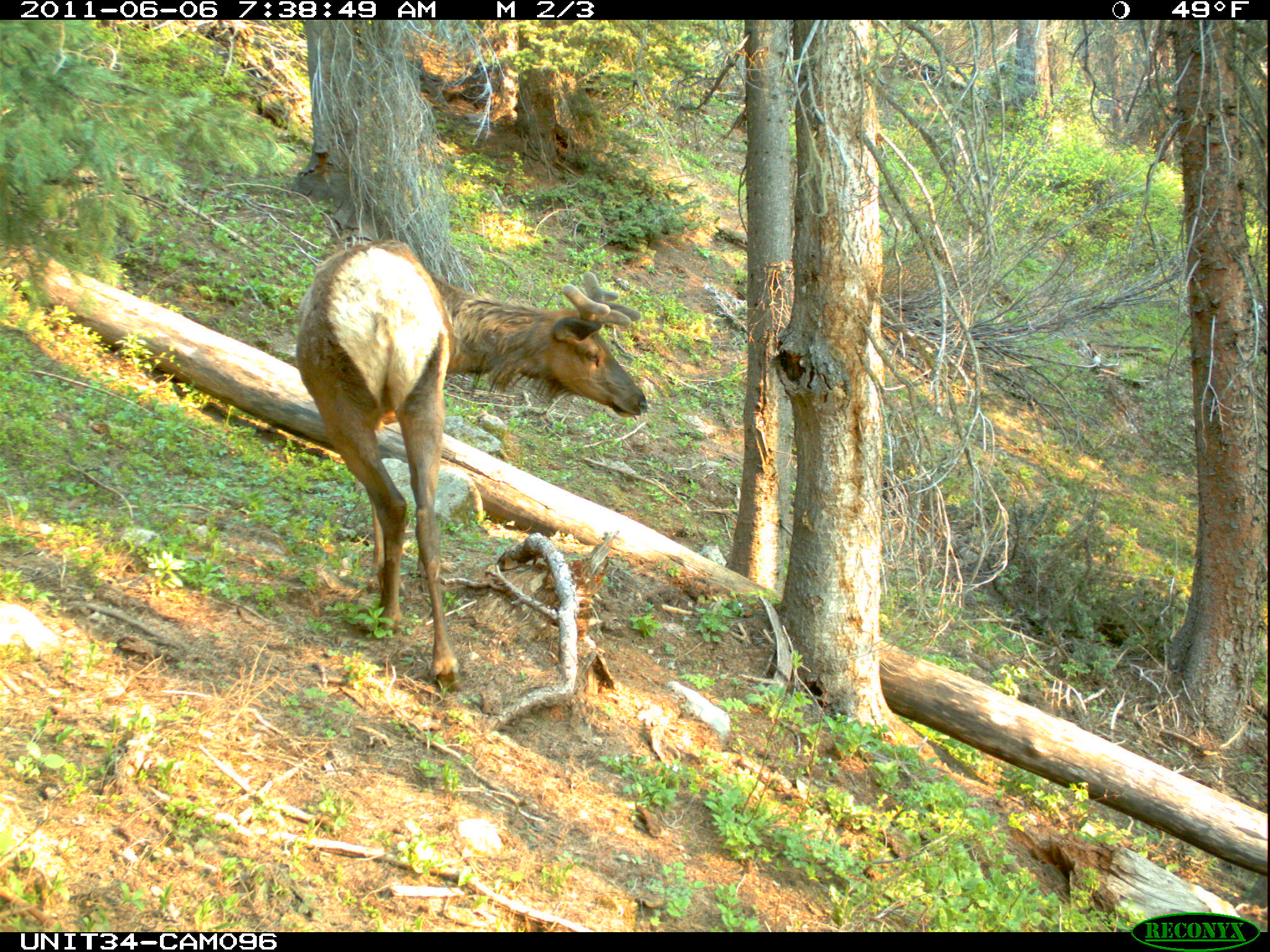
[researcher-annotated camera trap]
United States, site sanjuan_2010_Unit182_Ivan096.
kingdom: Animalia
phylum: Chordata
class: Mammalia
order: Artiodactyla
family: Cervidae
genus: Cervus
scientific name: Cervus elaphus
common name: red deer